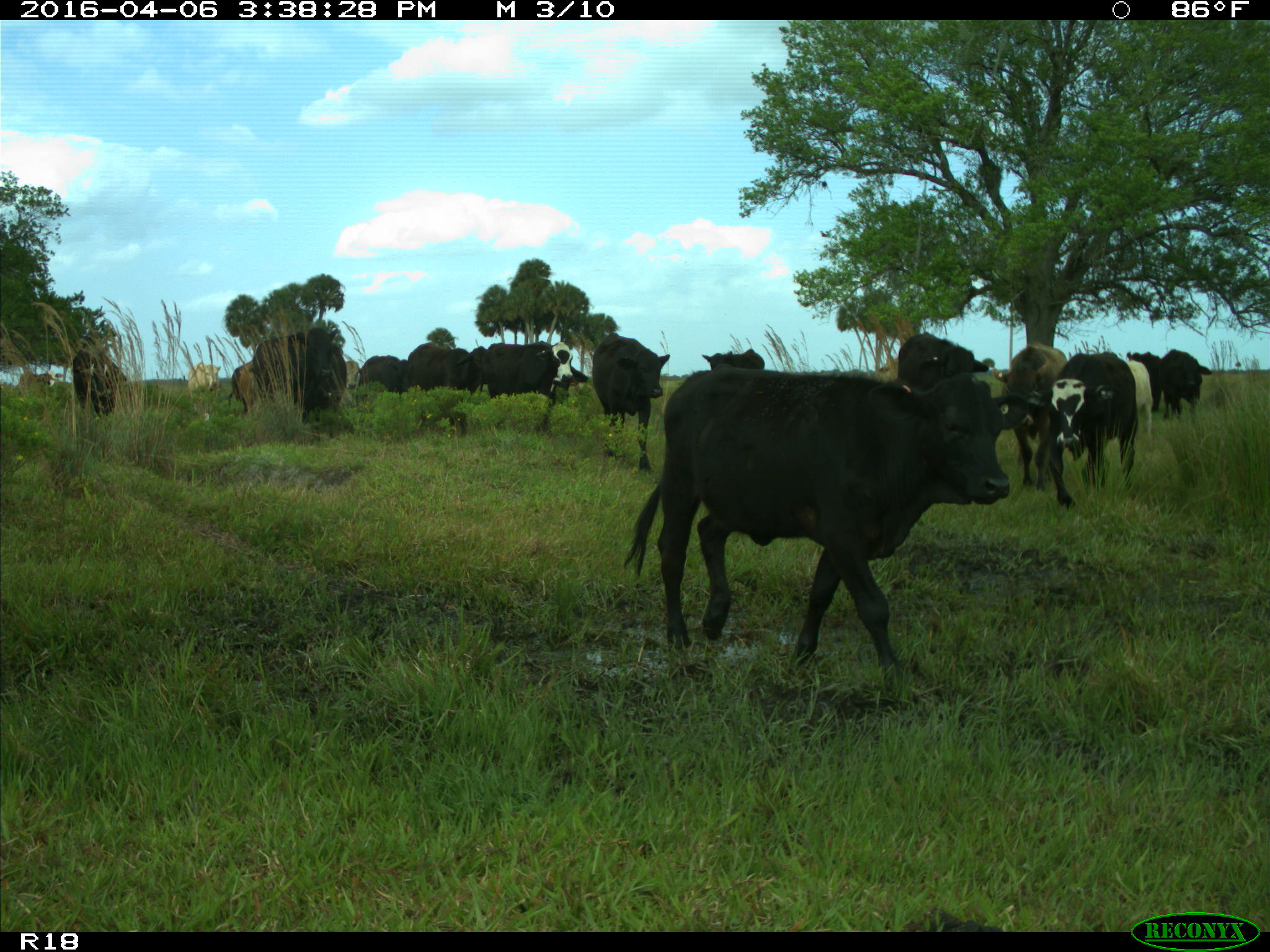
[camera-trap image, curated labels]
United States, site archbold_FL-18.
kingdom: Animalia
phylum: Chordata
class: Mammalia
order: Artiodactyla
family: Bovidae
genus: Bos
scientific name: Bos taurus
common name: domestic cow